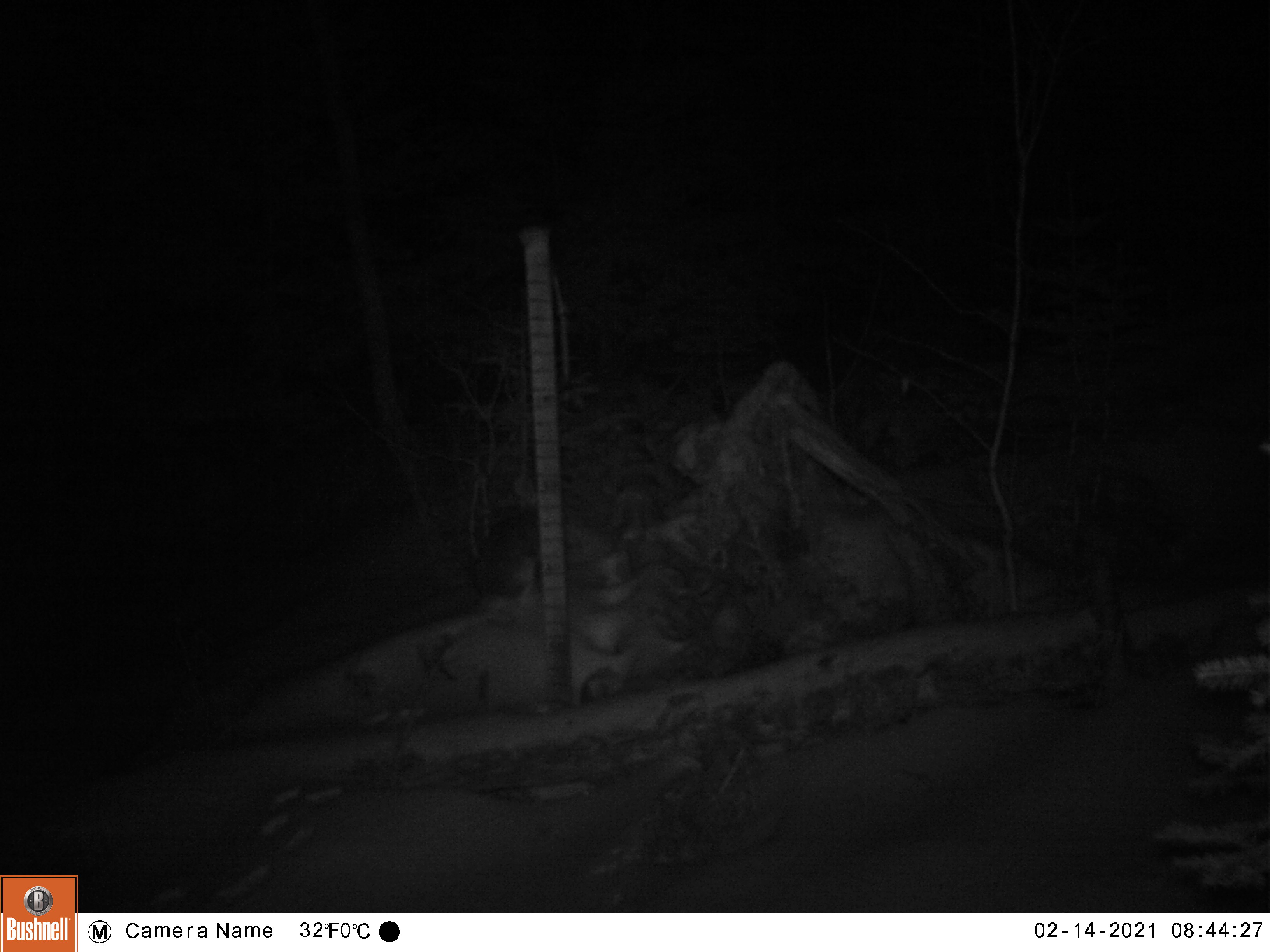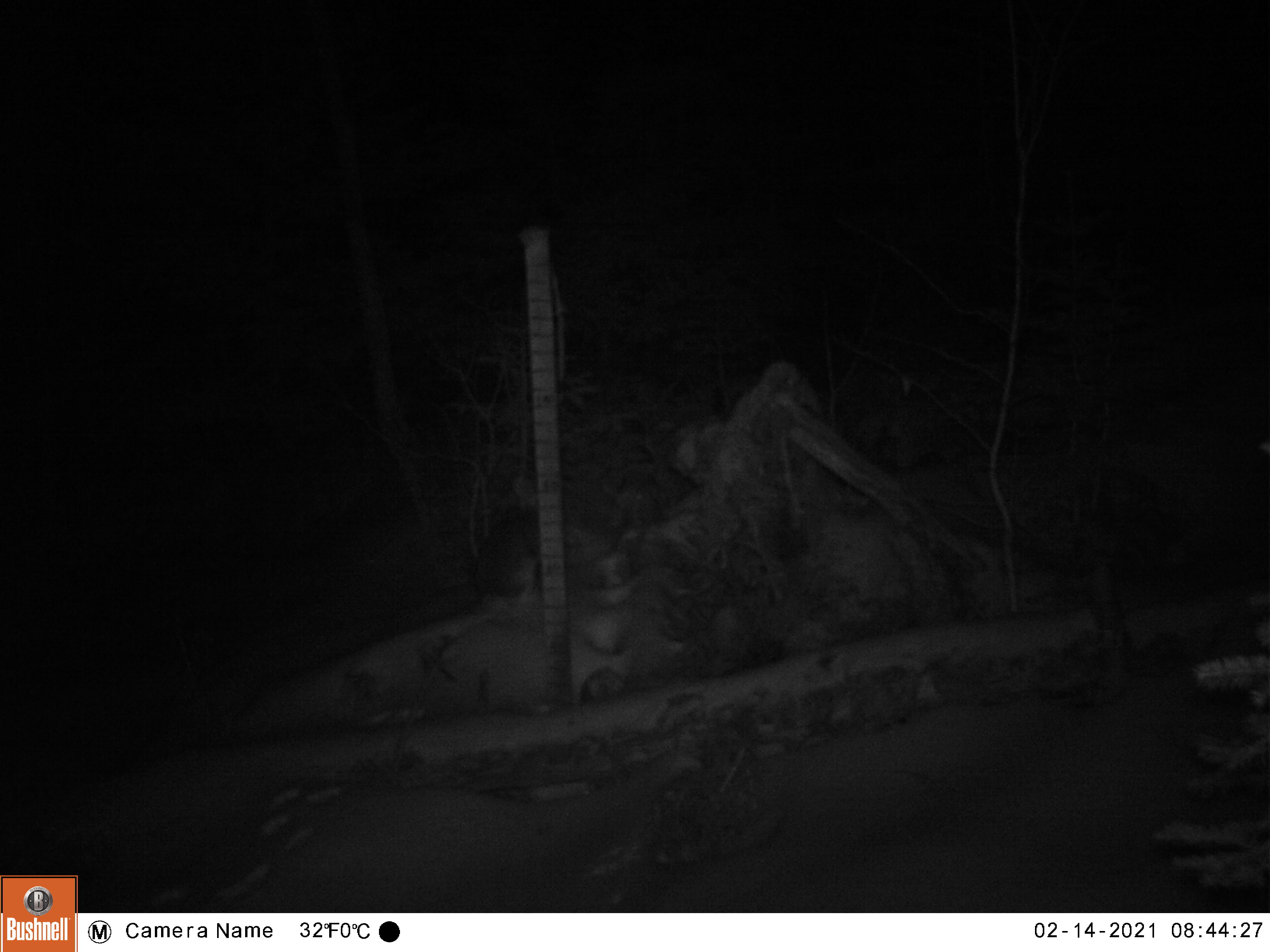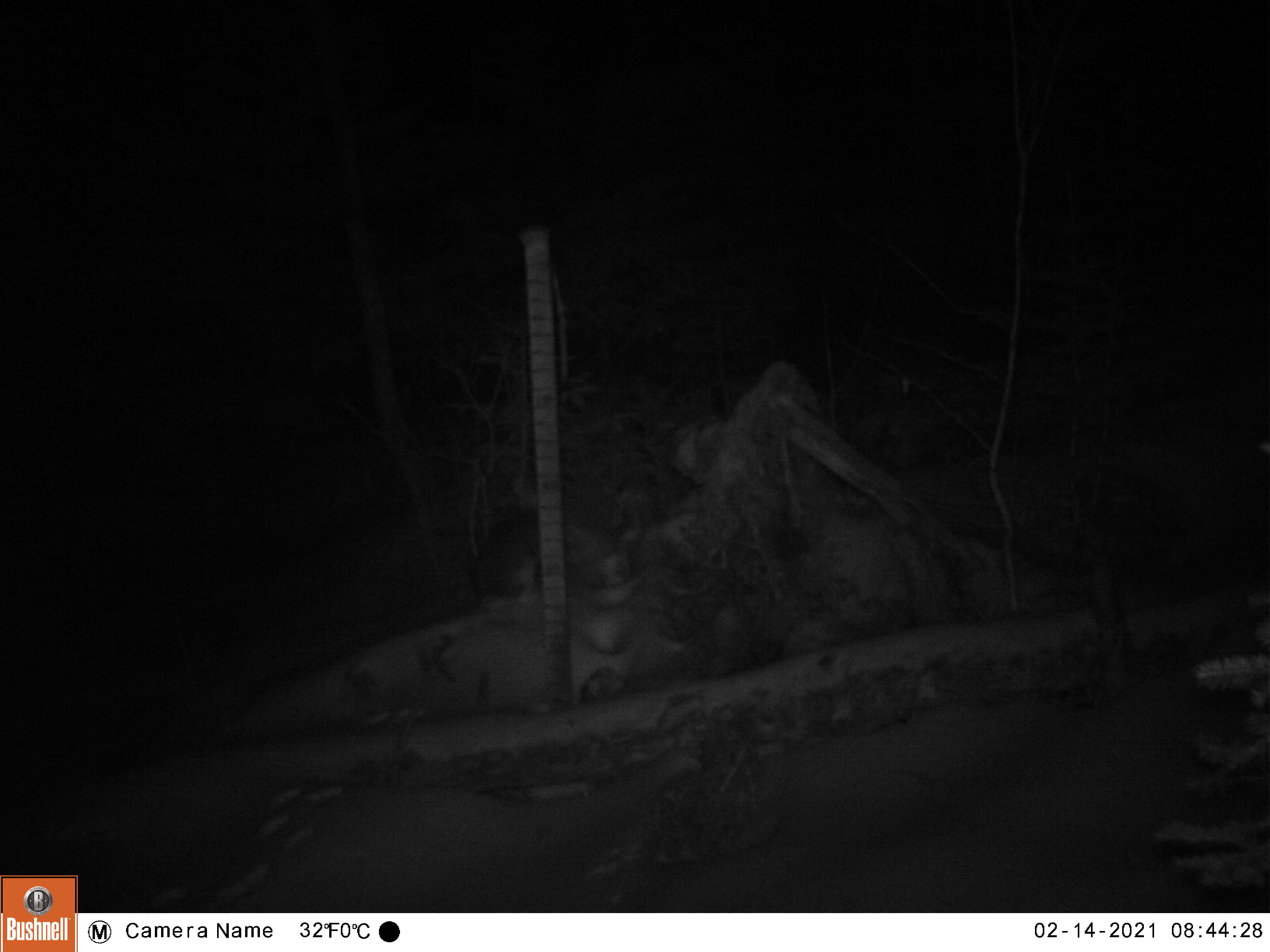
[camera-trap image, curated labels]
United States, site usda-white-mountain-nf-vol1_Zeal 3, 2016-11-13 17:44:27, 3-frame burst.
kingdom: Animalia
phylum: Chordata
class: Mammalia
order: Lagomorpha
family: Leporidae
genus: Lepus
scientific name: Lepus americanus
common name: snowshoe hare